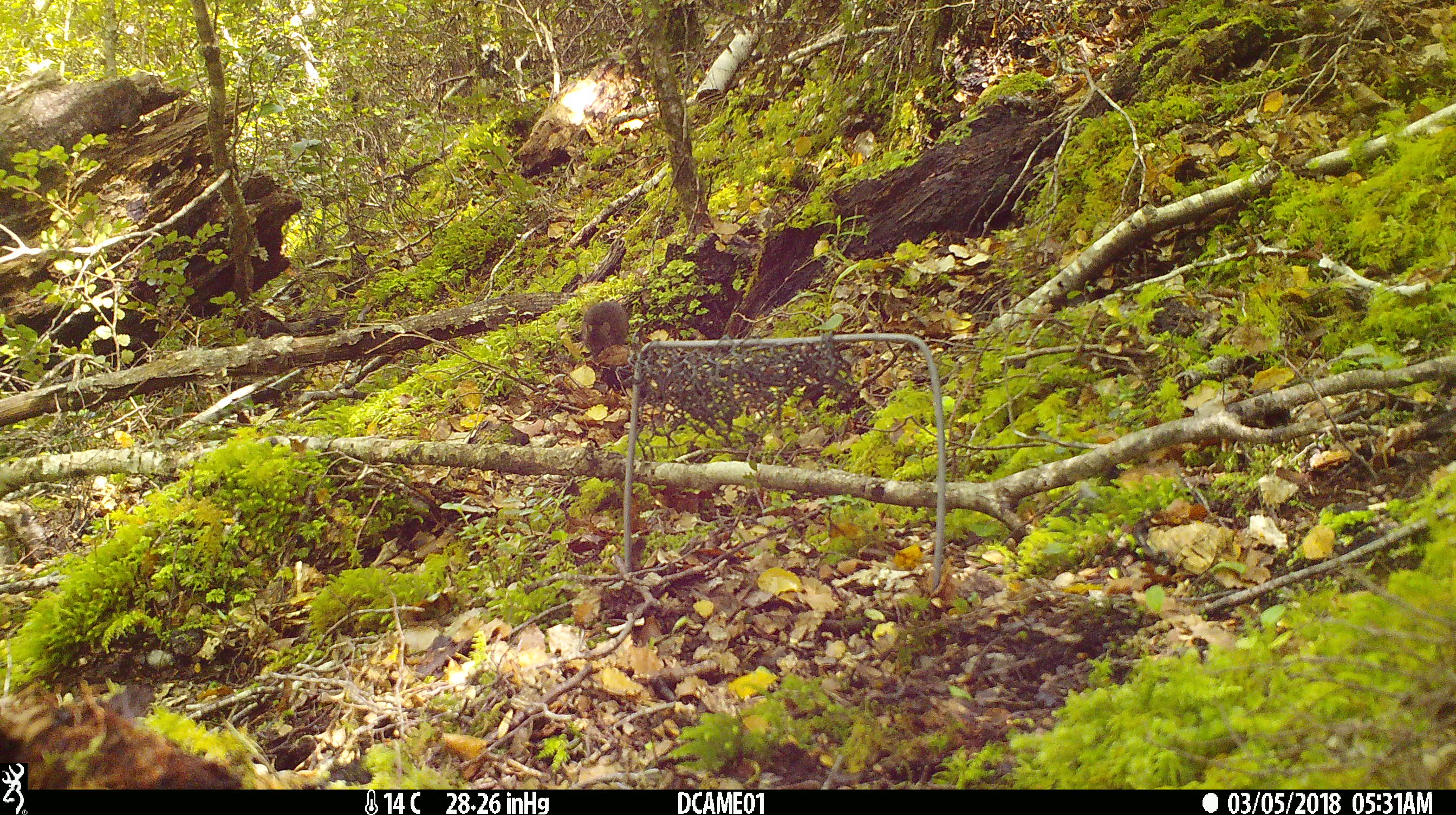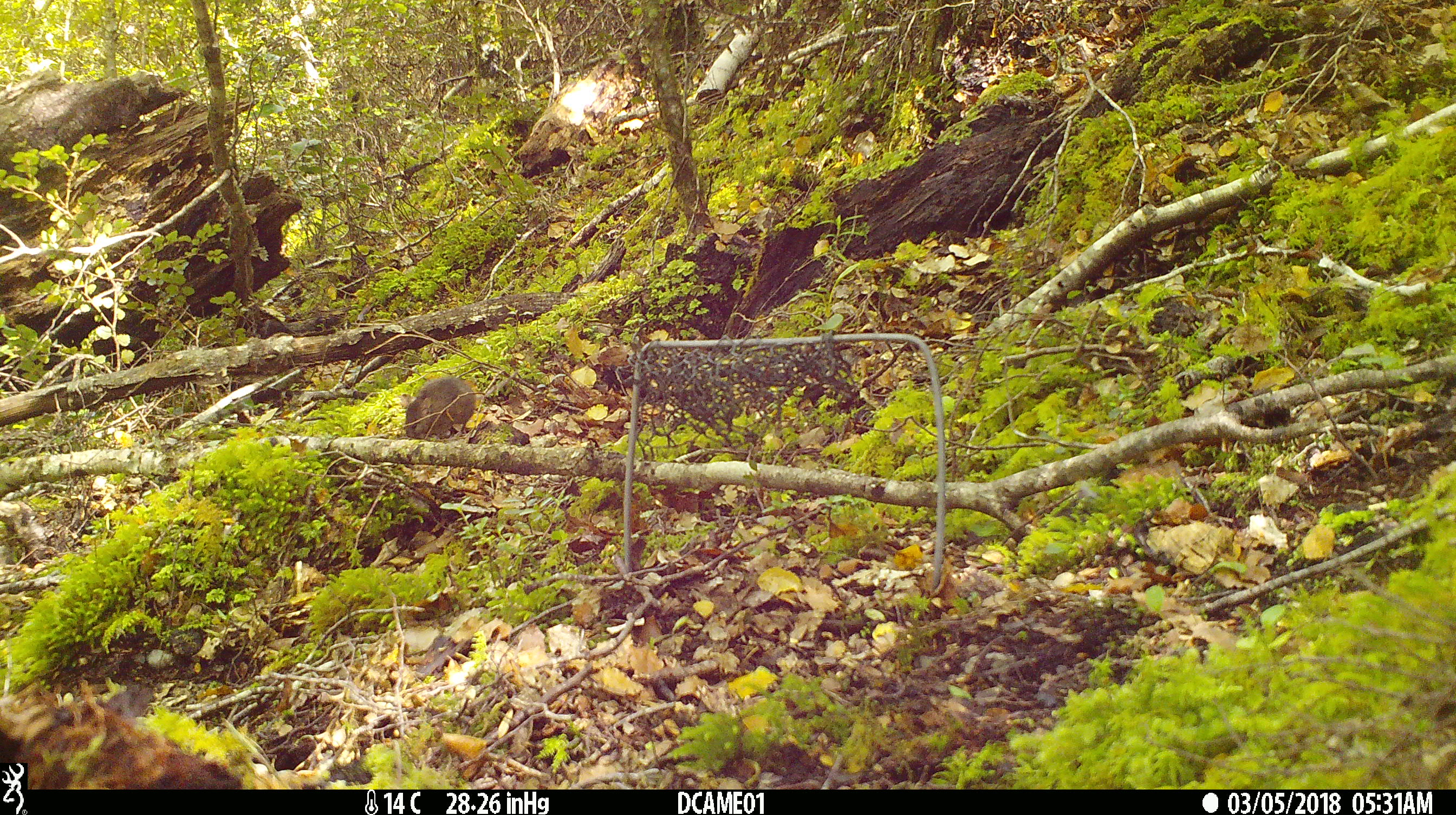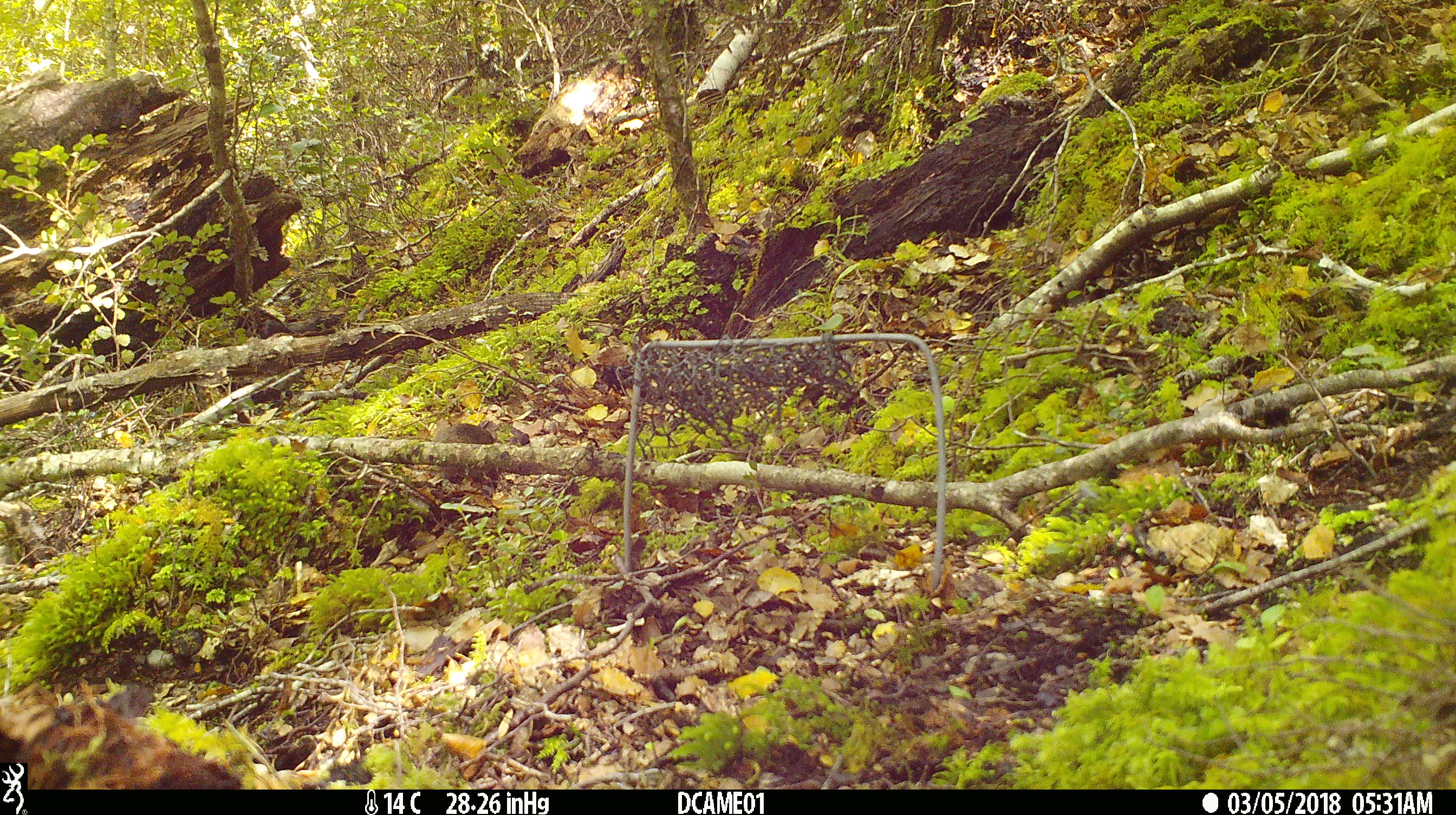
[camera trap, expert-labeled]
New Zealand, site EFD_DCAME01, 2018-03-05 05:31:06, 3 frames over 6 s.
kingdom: Animalia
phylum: Chordata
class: Mammalia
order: Rodentia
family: Muridae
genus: Mus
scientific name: Mus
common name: mouse